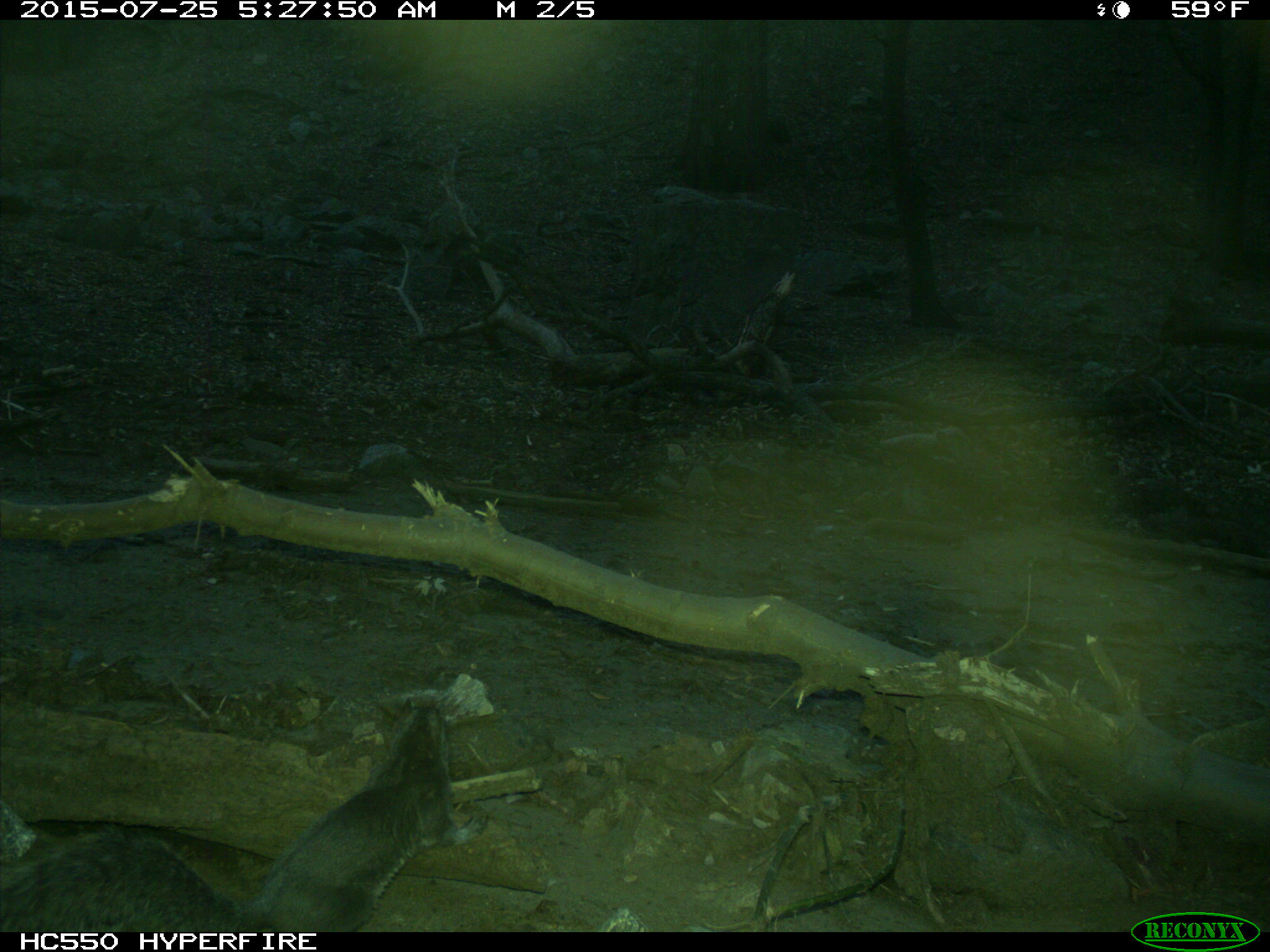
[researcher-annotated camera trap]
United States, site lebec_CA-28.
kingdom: Animalia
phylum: Chordata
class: Mammalia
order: Rodentia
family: Sciuridae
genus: Sciurus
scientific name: Sciurus carolinensis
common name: eastern gray squirrel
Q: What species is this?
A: Sciurus carolinensis (eastern gray squirrel).